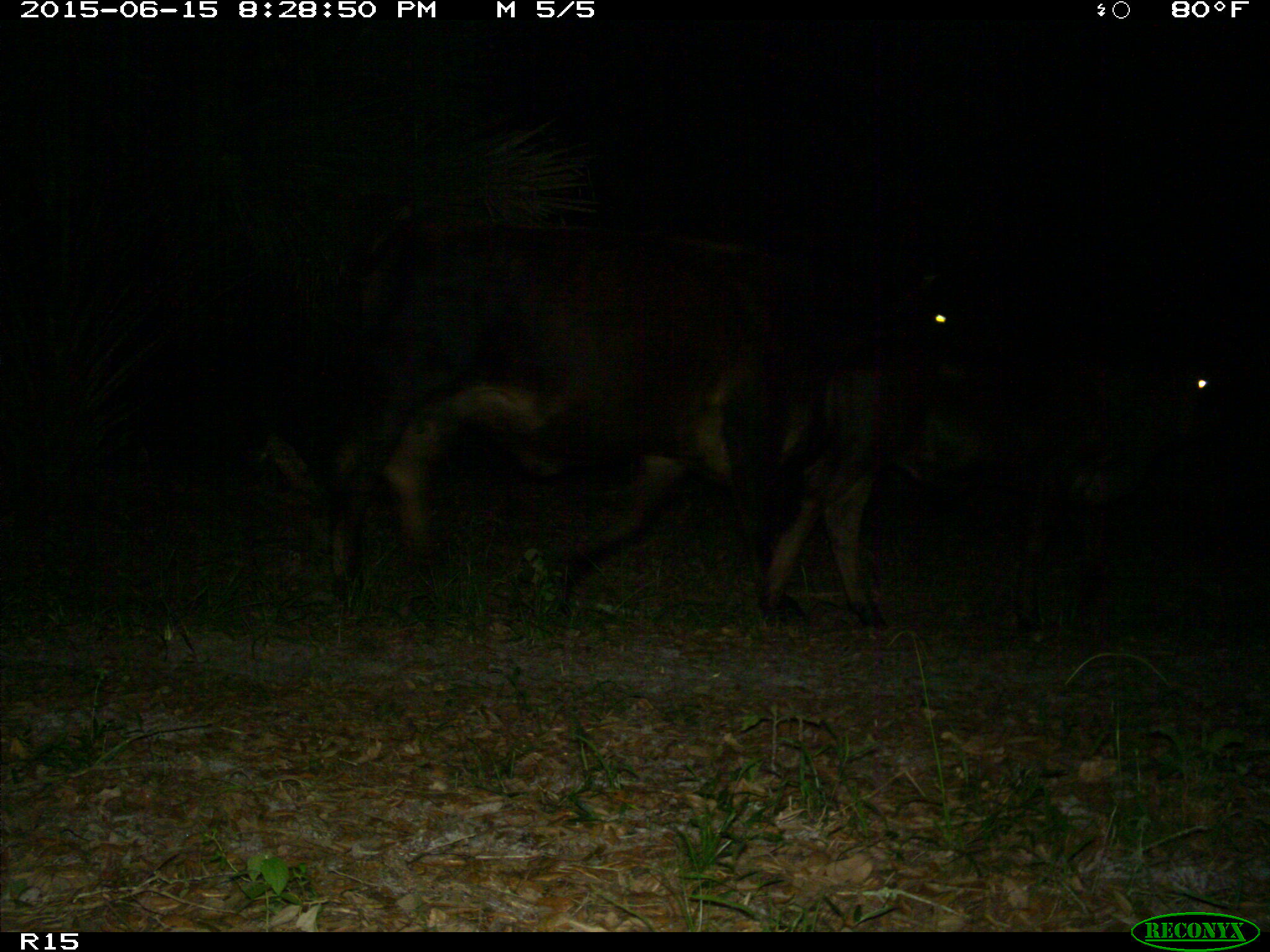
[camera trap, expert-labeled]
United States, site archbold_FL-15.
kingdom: Animalia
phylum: Chordata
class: Mammalia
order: Artiodactyla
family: Bovidae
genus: Bos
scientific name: Bos taurus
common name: domestic cow